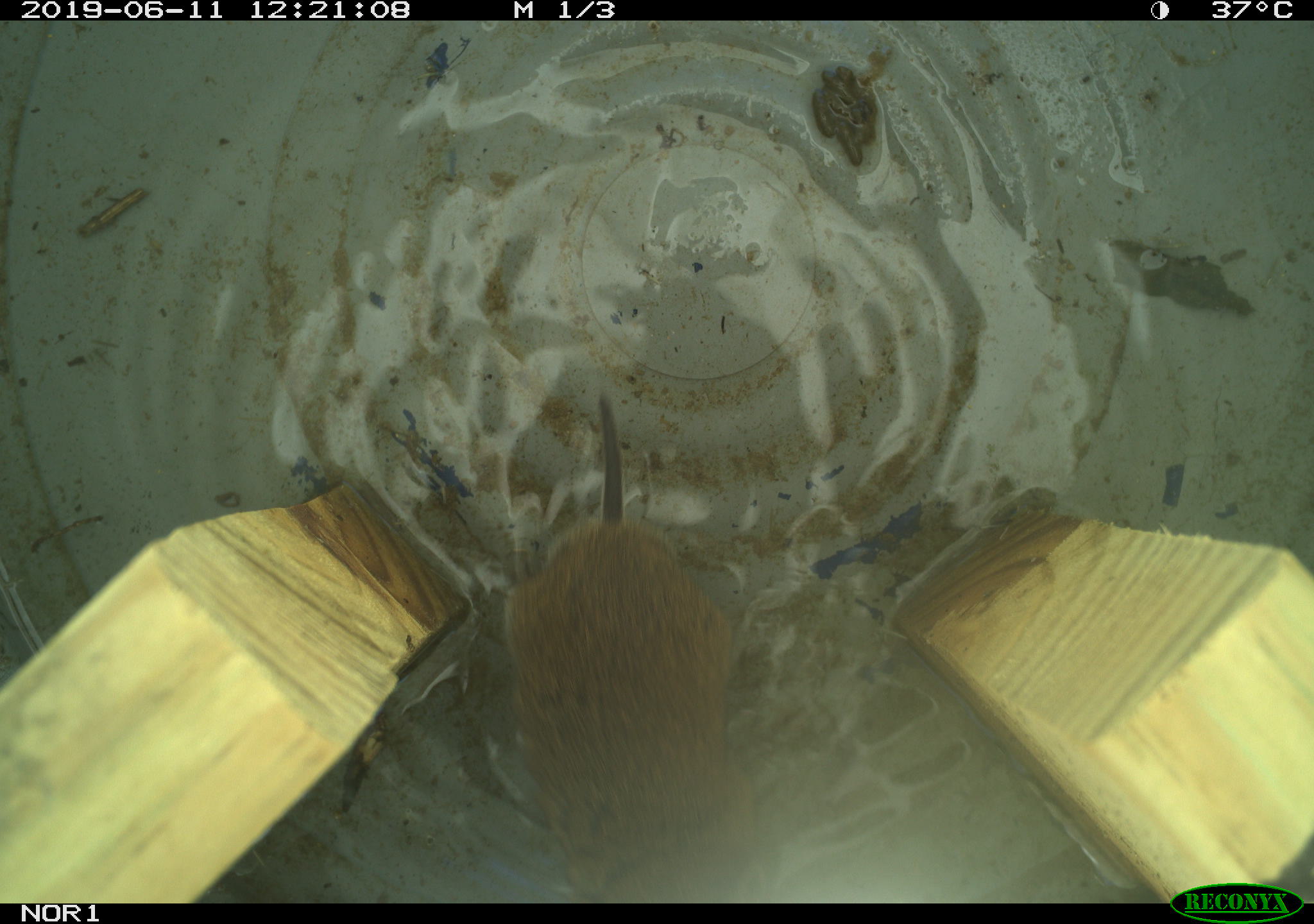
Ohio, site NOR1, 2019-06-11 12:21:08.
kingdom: Animalia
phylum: Chordata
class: Mammalia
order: Rodentia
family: Cricetidae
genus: Microtus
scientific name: Microtus pennsylvanicus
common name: meadow vole